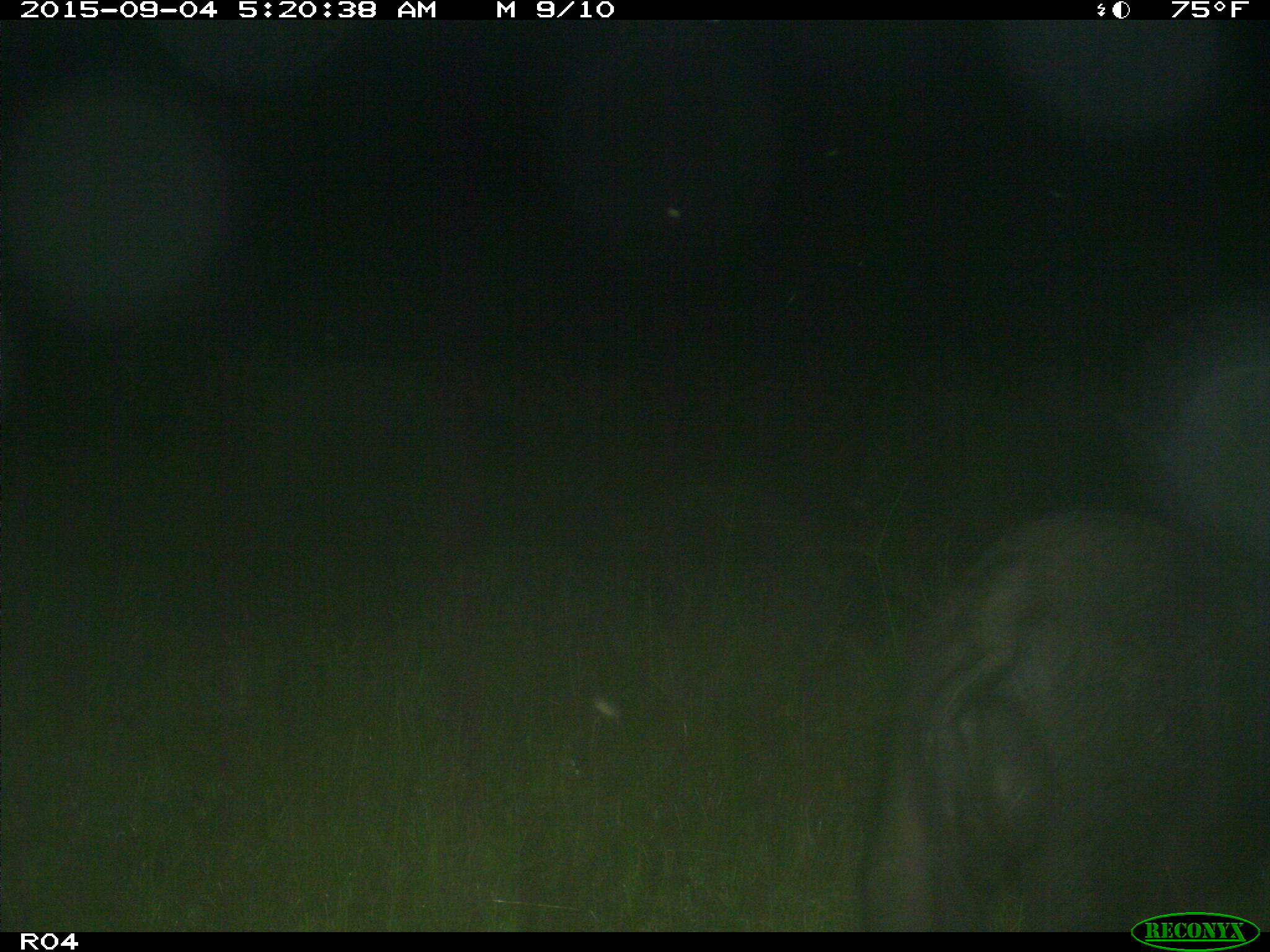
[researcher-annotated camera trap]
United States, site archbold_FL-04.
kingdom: Animalia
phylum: Chordata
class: Mammalia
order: Artiodactyla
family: Suidae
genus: Sus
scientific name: Sus scrofa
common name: wild boar